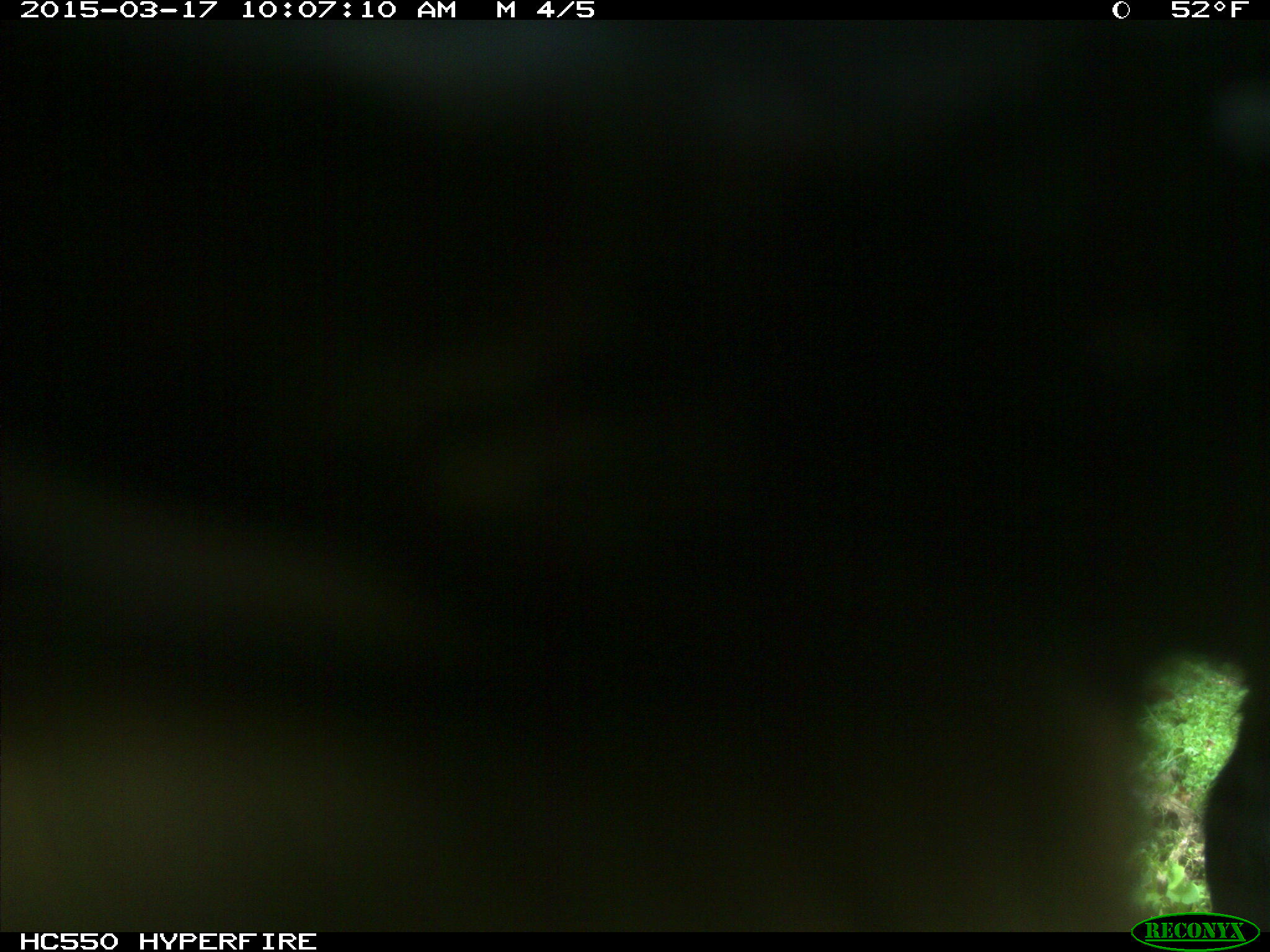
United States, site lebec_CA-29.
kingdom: Animalia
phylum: Chordata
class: Mammalia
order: Artiodactyla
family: Bovidae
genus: Bos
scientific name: Bos taurus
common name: domestic cow